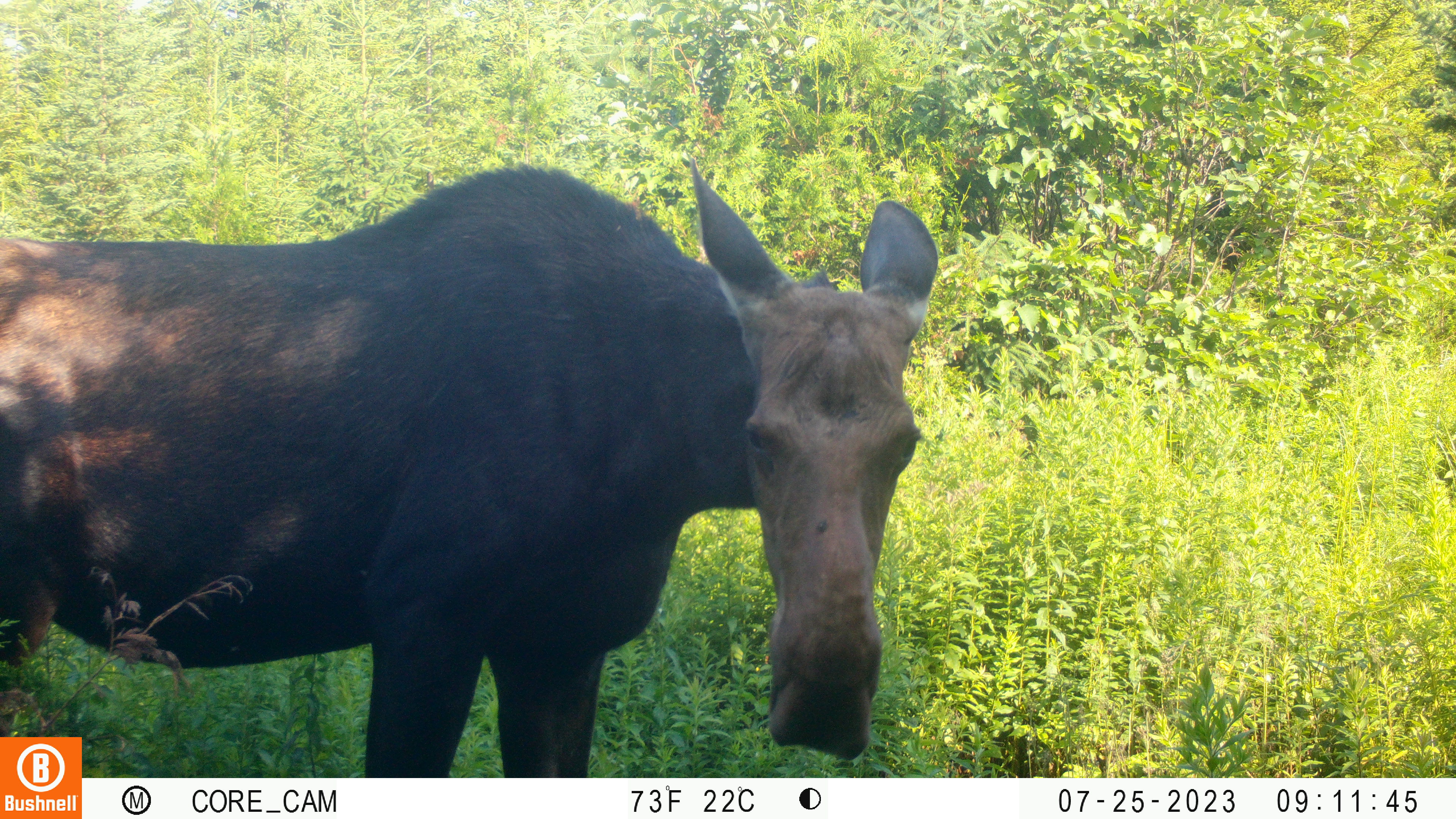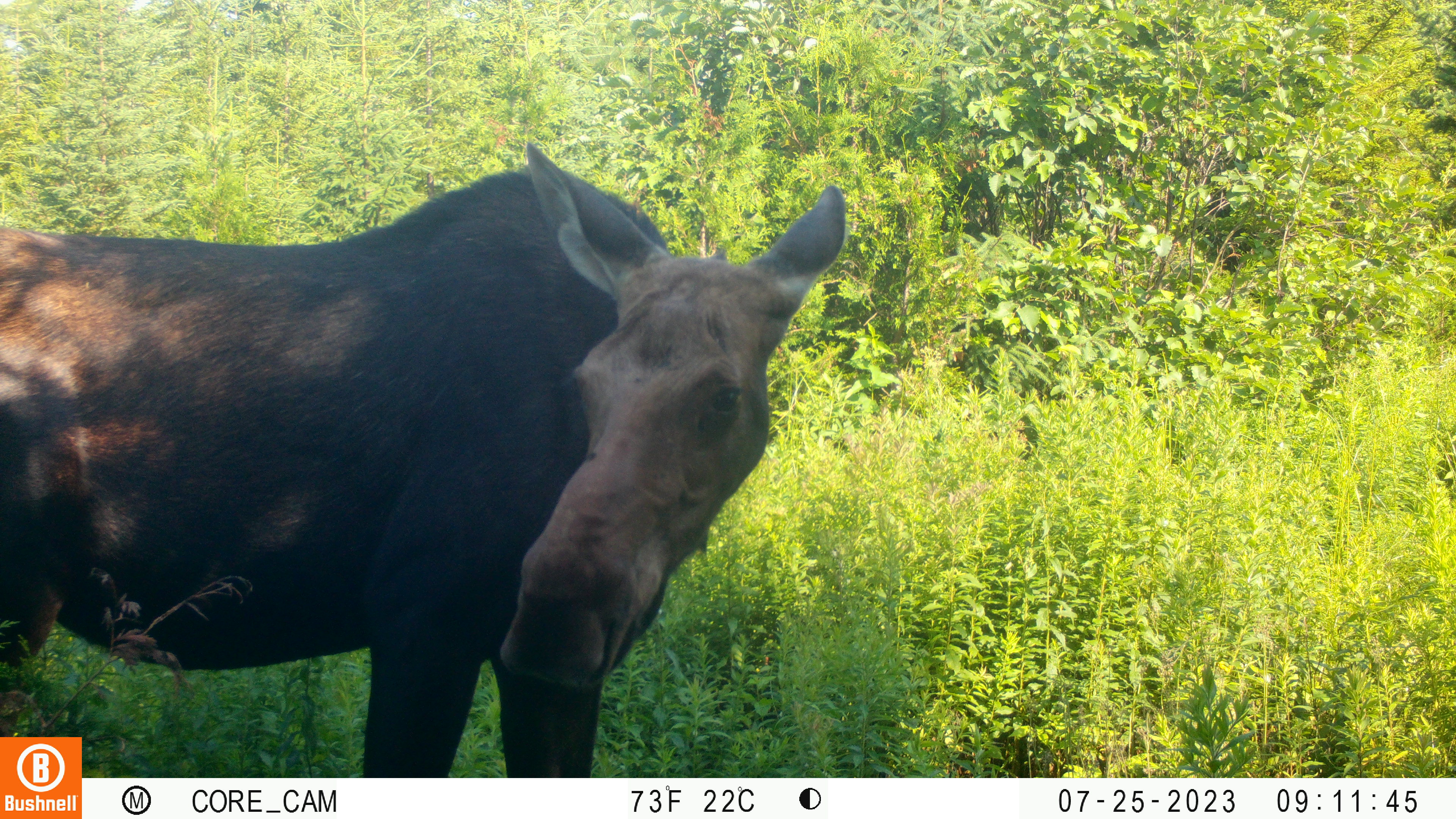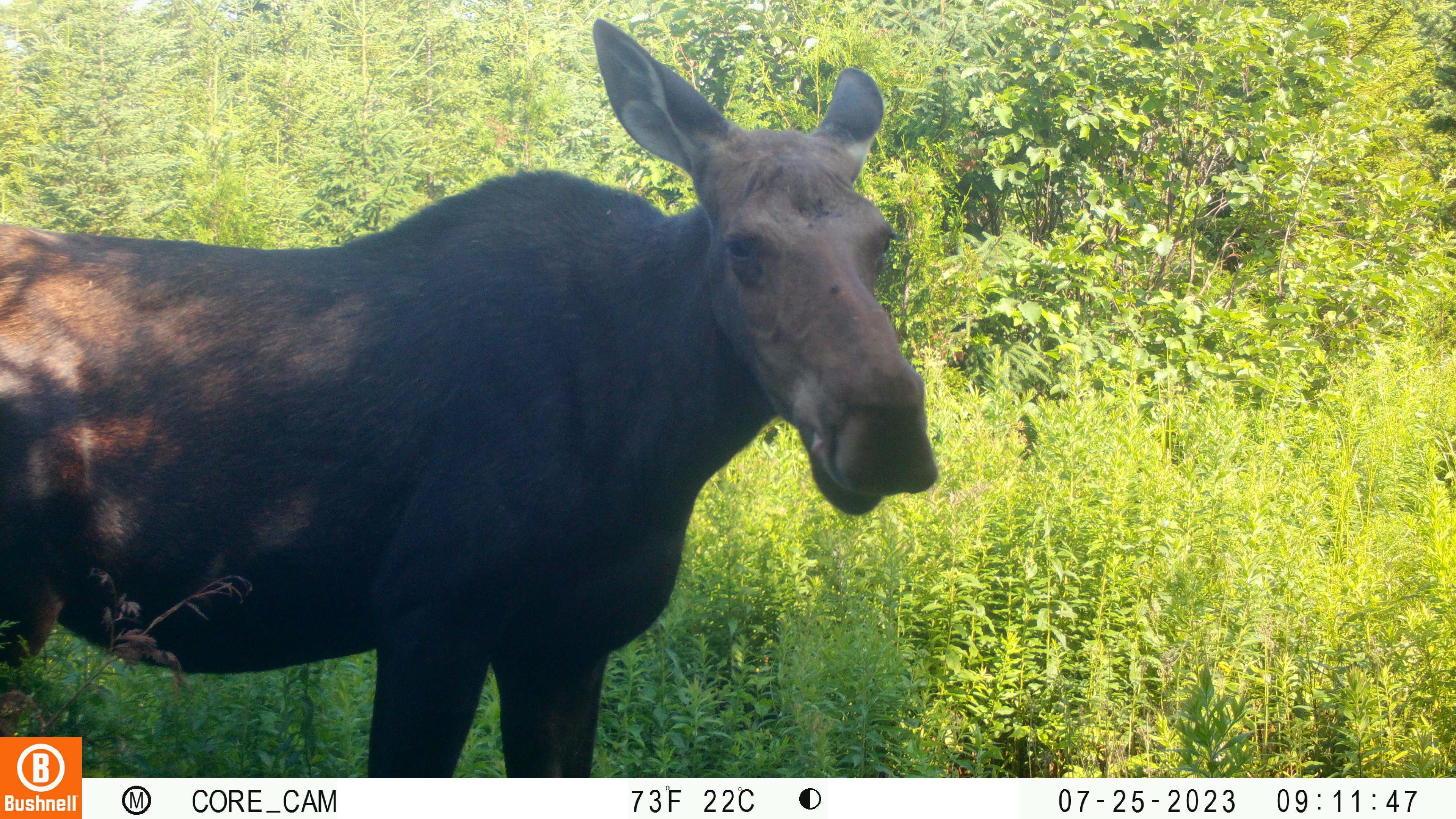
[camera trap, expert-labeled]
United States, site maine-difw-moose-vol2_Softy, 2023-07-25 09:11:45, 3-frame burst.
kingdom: Animalia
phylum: Chordata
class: Mammalia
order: Artiodactyla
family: Cervidae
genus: Alces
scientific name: Alces alces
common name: moose